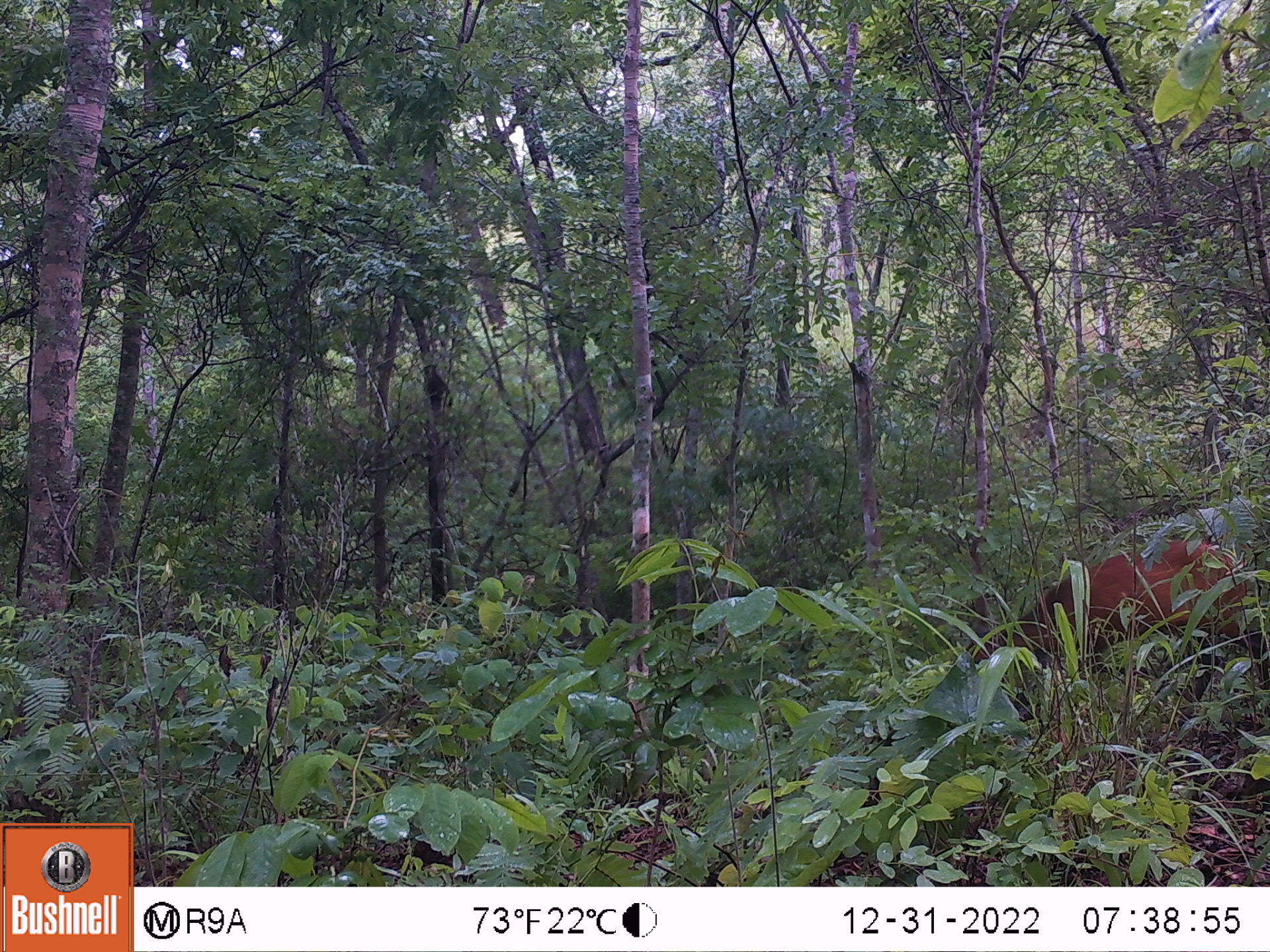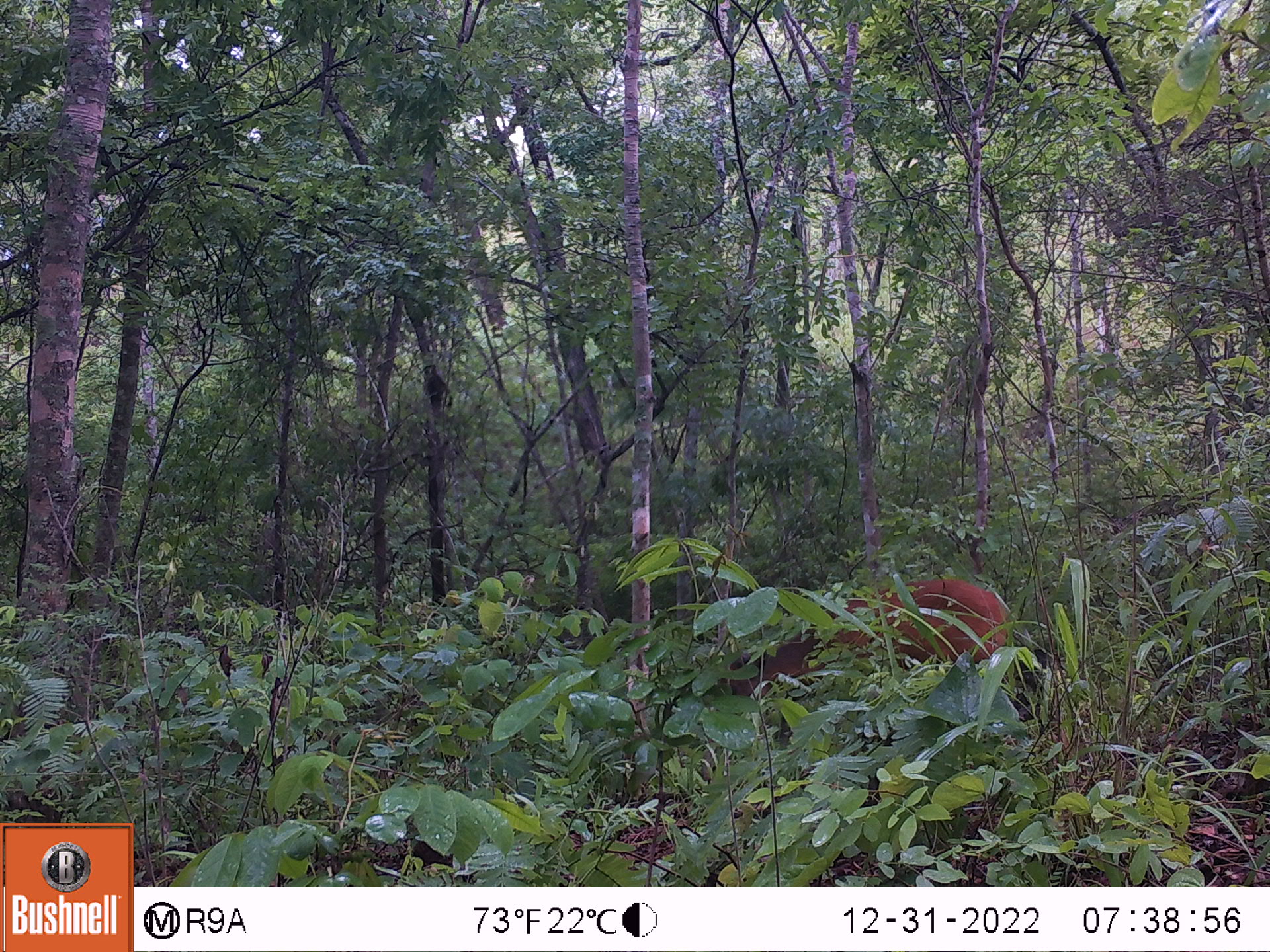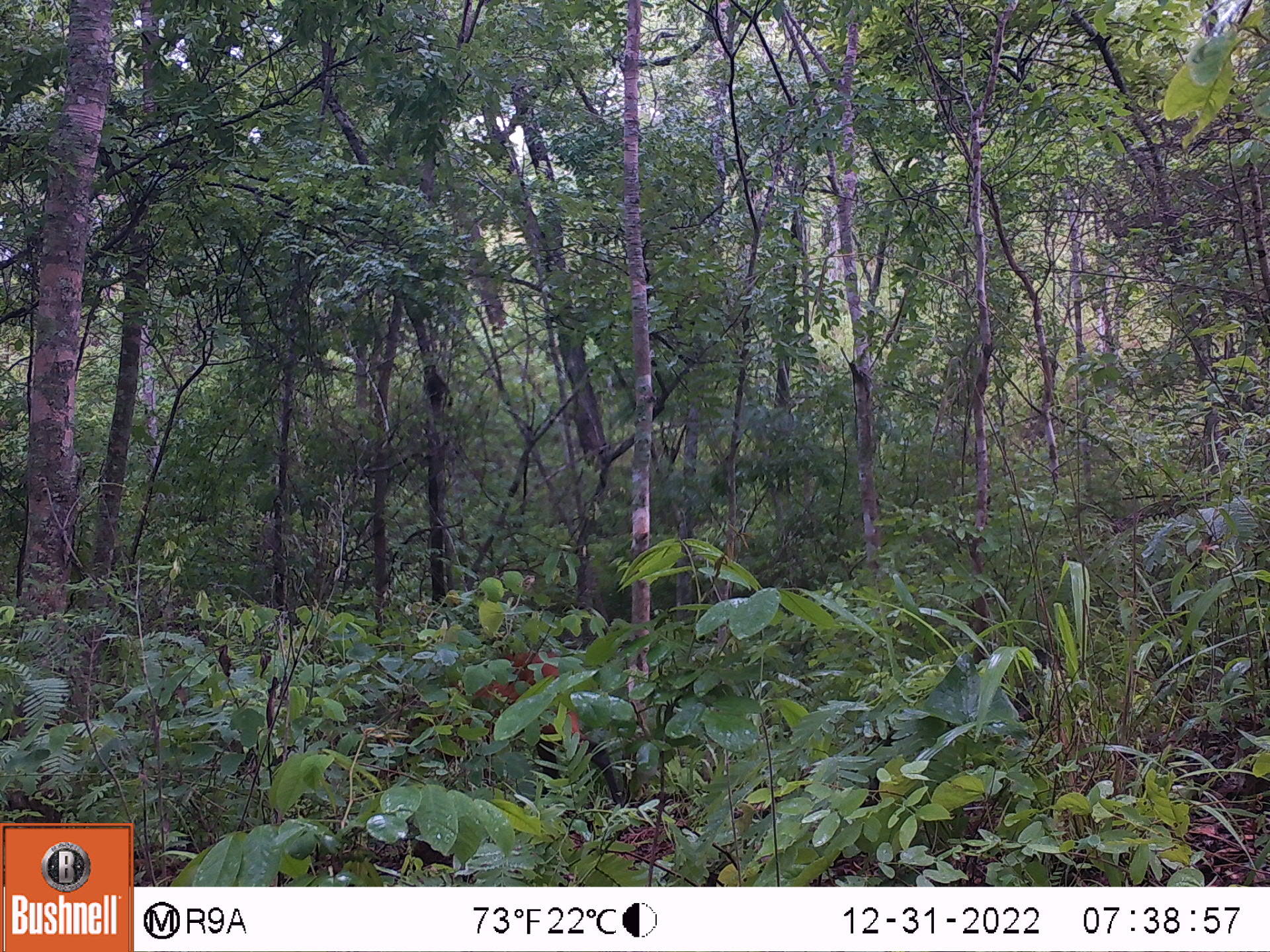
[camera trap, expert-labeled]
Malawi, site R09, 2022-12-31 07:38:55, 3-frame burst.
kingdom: Animalia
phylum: Chordata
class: Mammalia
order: Artiodactyla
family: Bovidae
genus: Cephalophorus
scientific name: Cephalophorus natalensis natalensis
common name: red duiker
Red duiker (Cephalophorus natalensis natalensis), count 1.